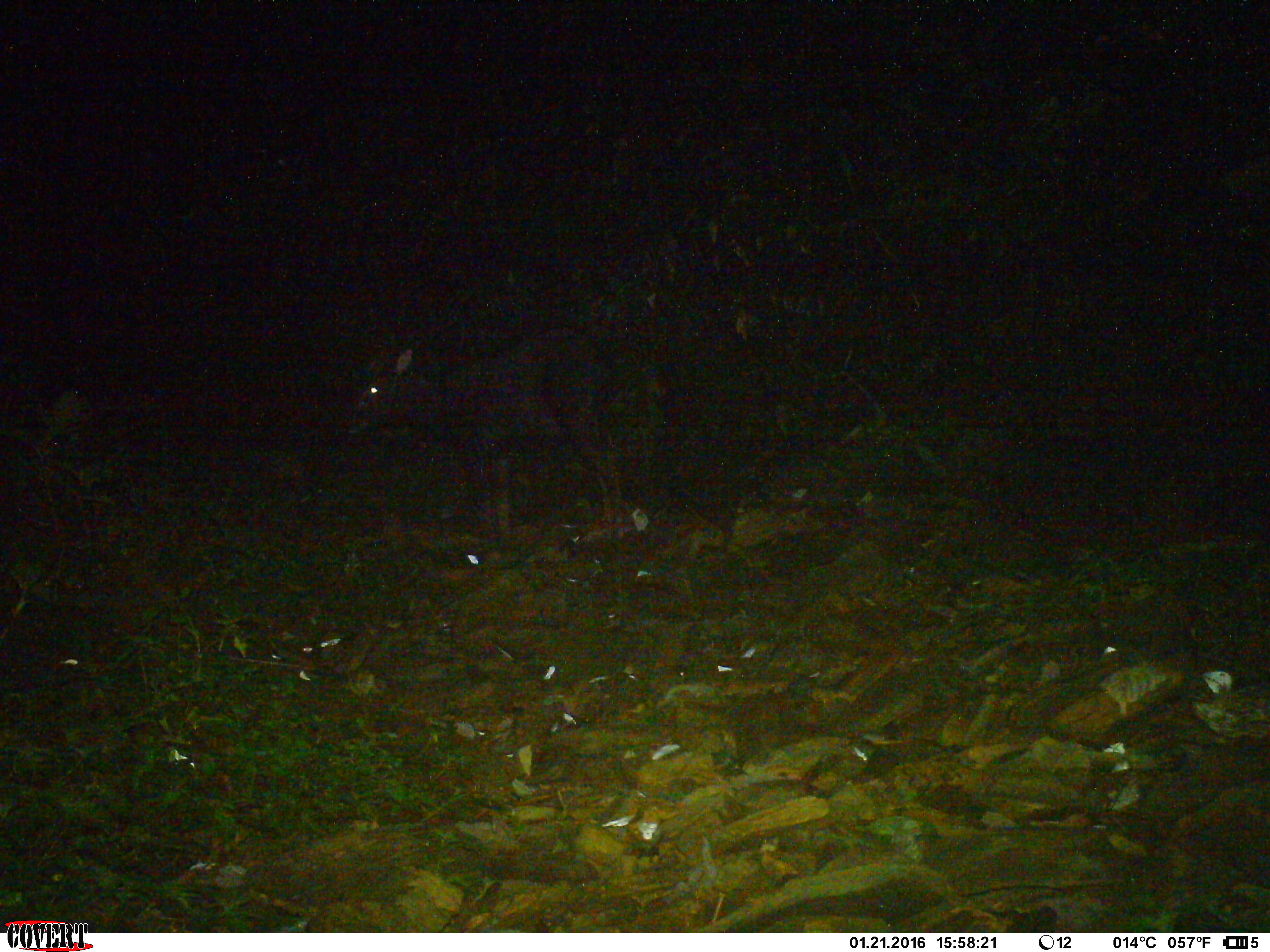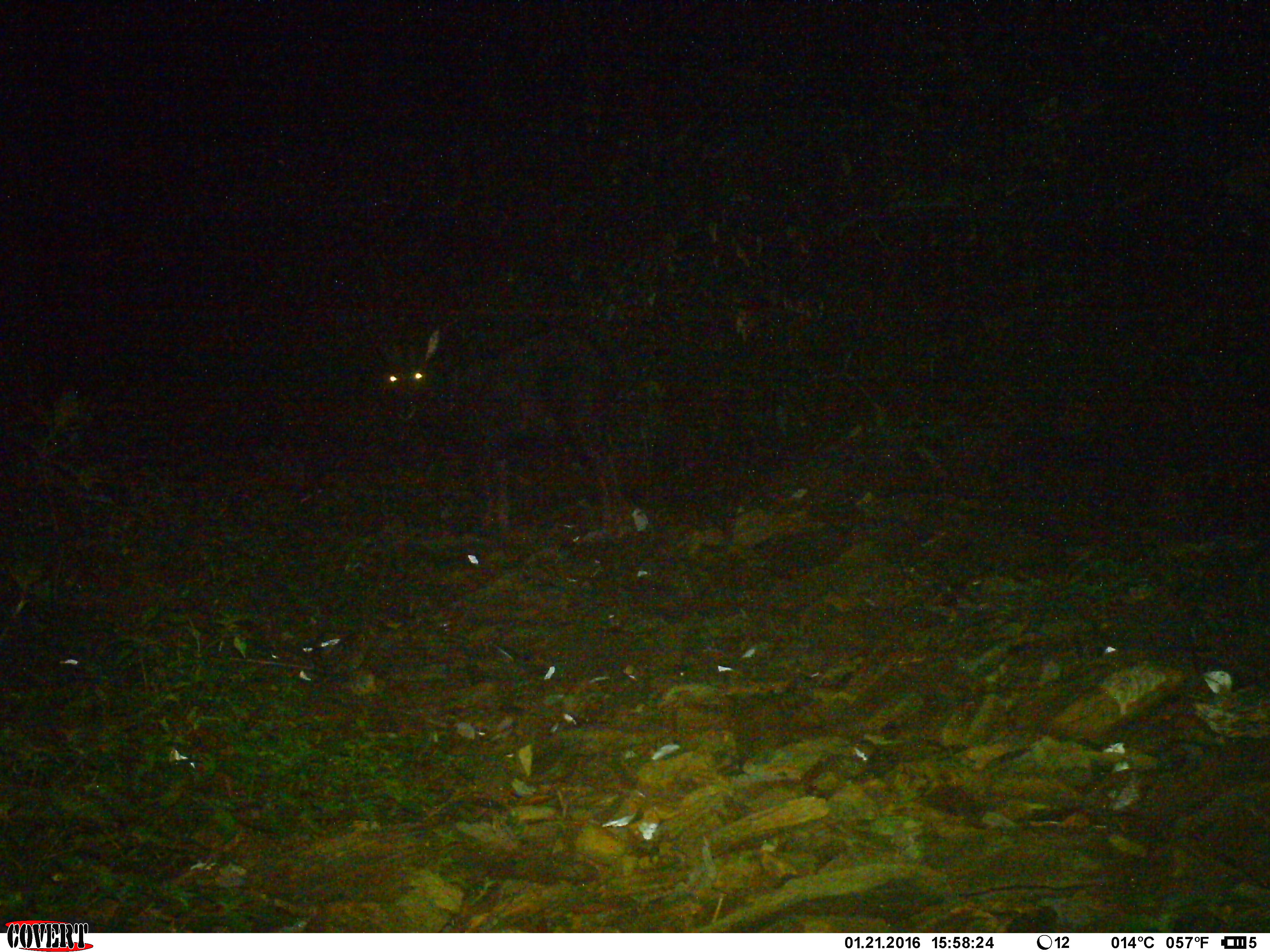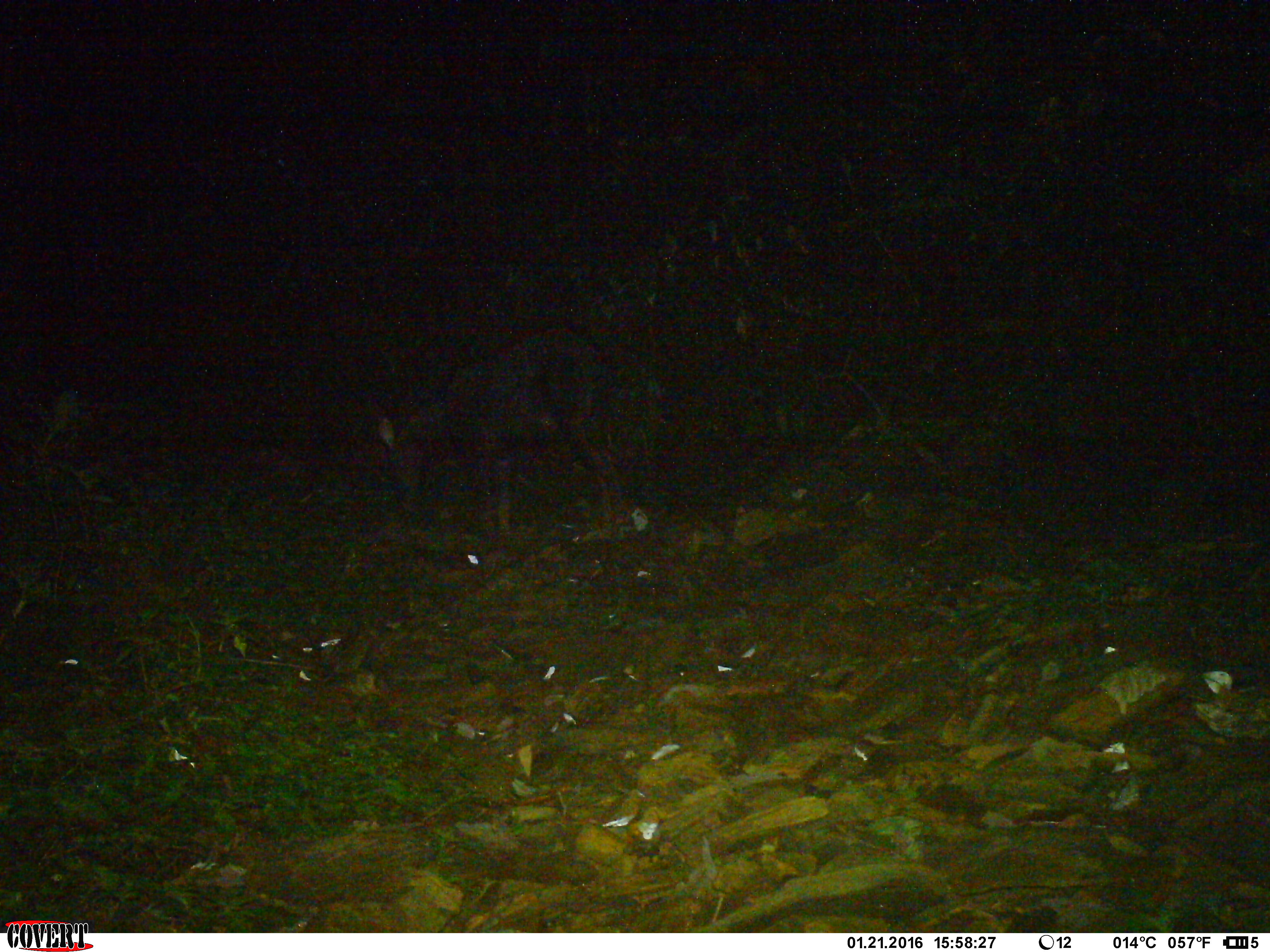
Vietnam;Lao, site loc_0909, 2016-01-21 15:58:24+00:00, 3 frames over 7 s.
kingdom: Animalia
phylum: Chordata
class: Mammalia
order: Artiodactyla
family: Bovidae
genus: Capricornis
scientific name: Capricornis sumatraensis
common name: chinese serow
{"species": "chinese serow (Capricornis sumatraensis)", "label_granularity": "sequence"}